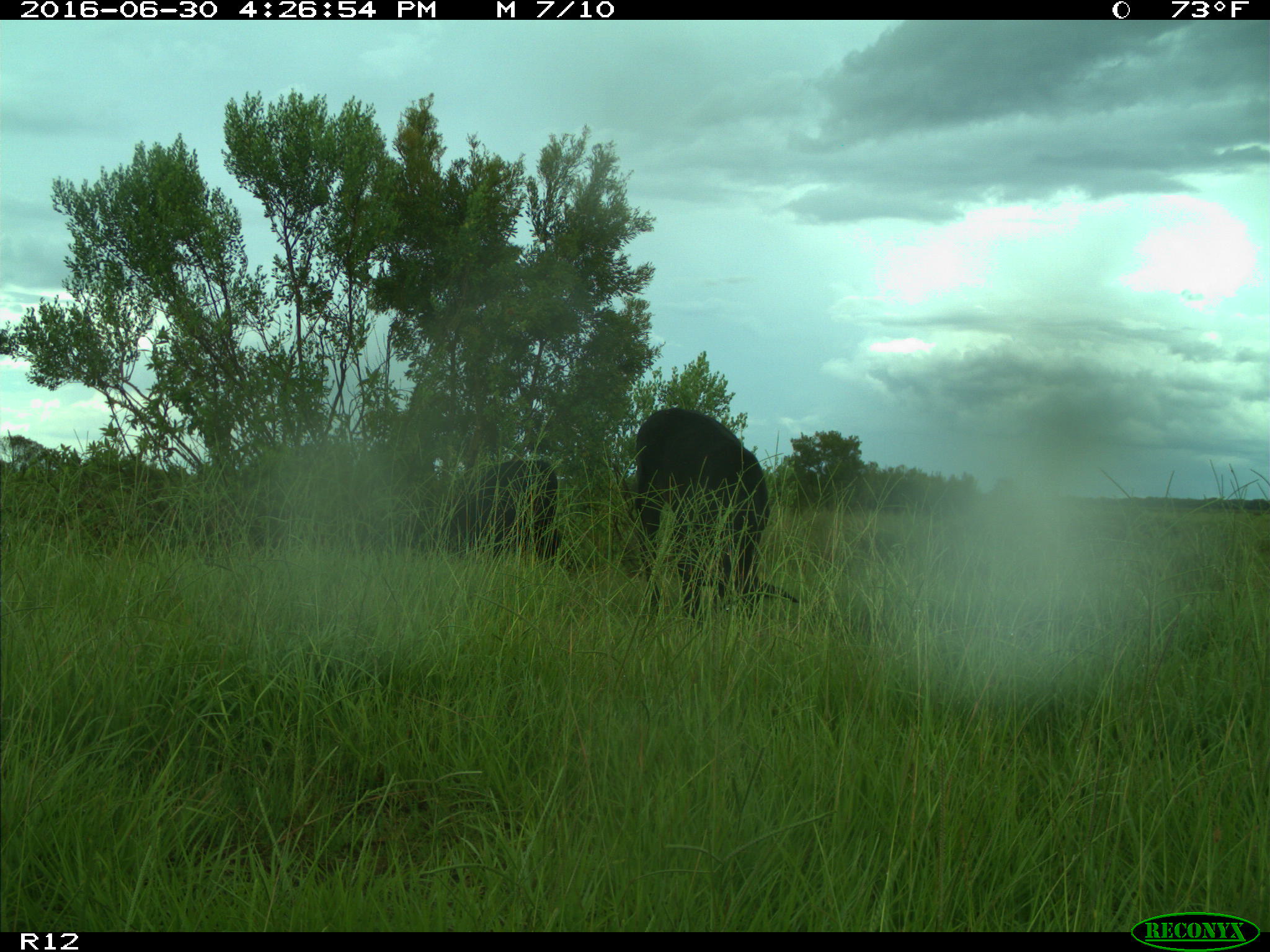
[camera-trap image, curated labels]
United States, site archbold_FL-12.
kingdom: Animalia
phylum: Chordata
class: Mammalia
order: Artiodactyla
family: Bovidae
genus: Bos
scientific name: Bos taurus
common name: domestic cow